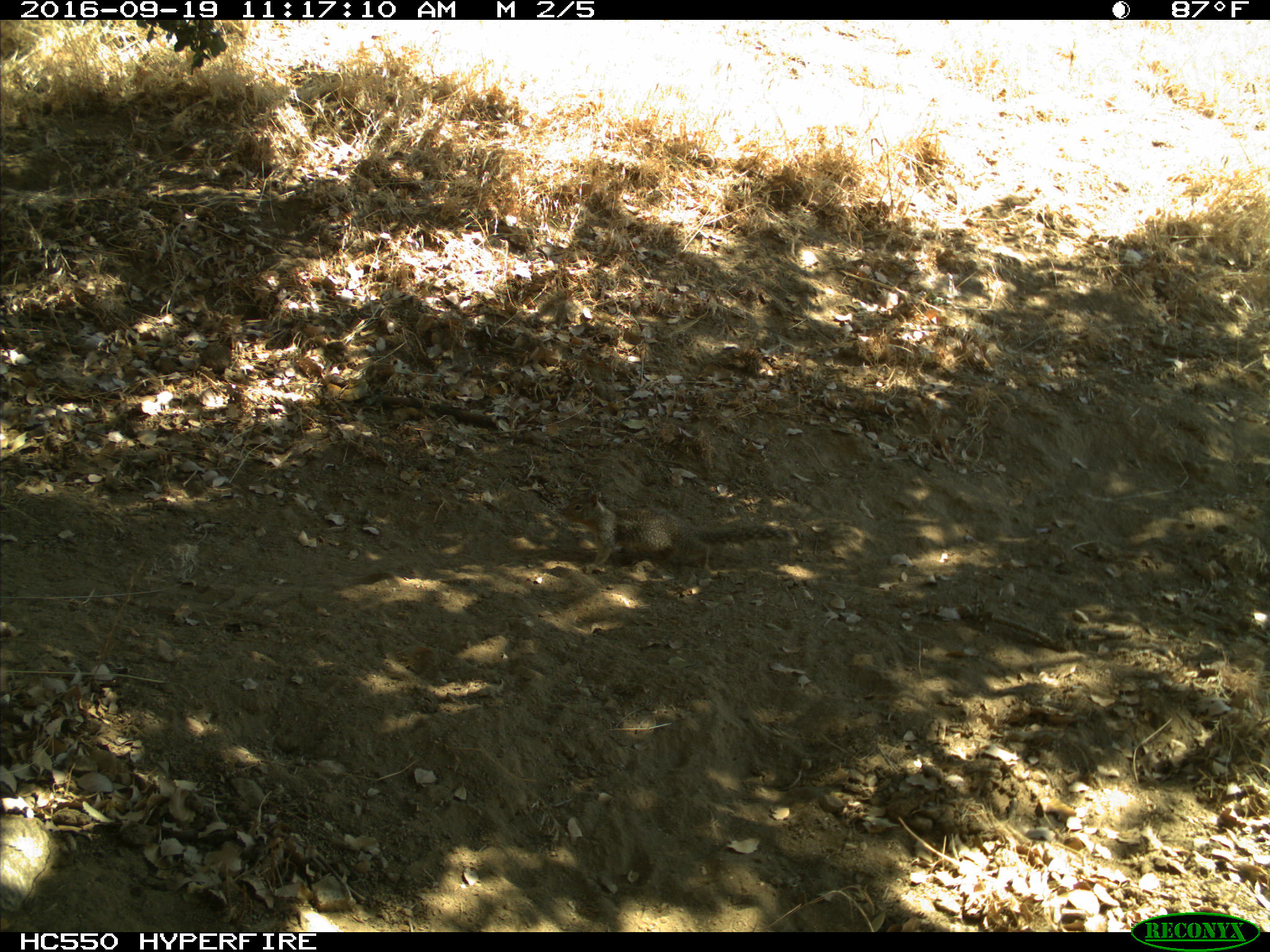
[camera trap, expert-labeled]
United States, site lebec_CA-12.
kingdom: Animalia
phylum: Chordata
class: Mammalia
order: Rodentia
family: Sciuridae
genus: Otospermophilus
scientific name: Otospermophilus beecheyi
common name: california ground squirrel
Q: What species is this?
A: Otospermophilus beecheyi (california ground squirrel).